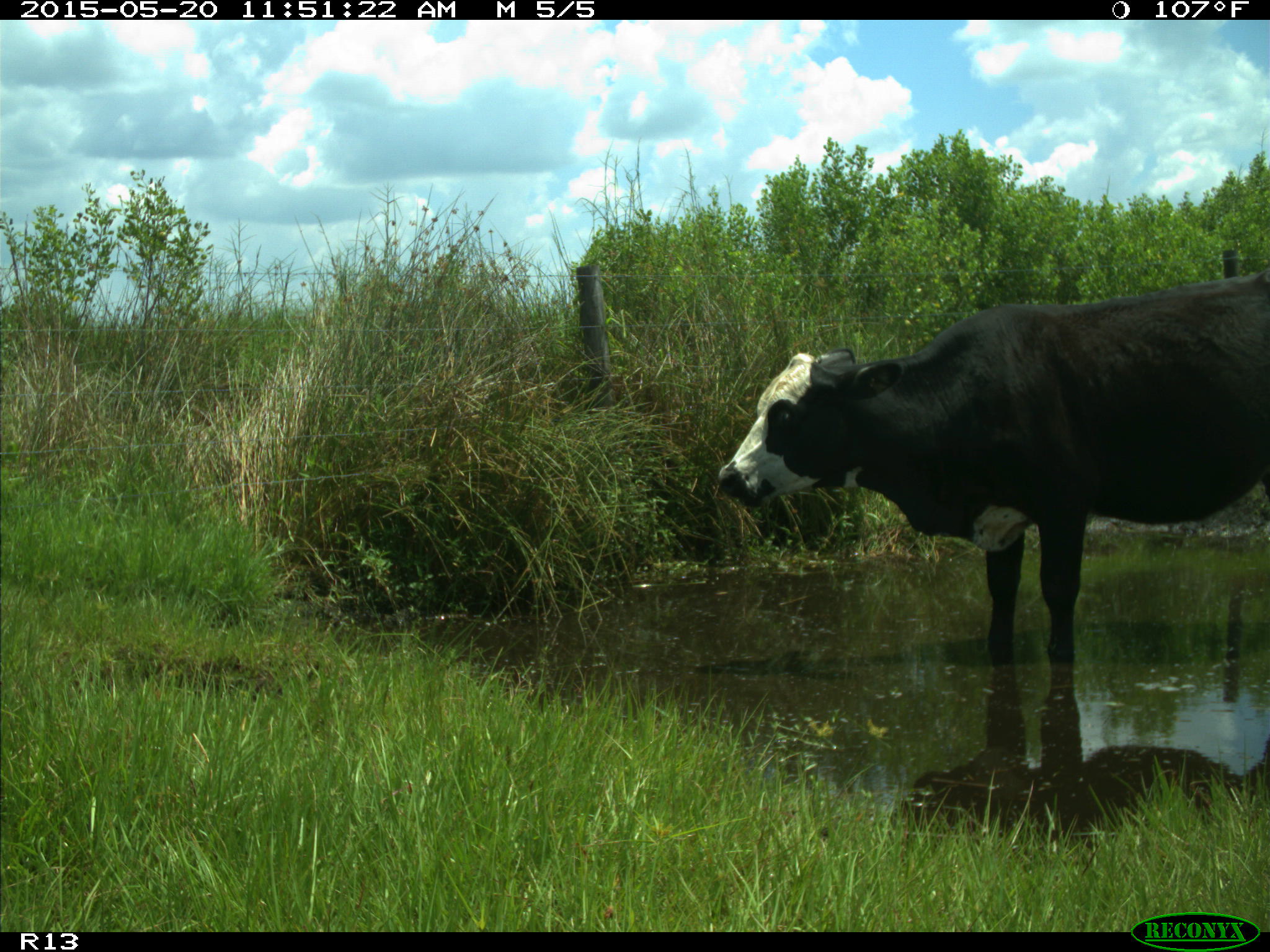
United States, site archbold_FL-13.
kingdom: Animalia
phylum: Chordata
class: Mammalia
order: Artiodactyla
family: Bovidae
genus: Bos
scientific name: Bos taurus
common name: domestic cow